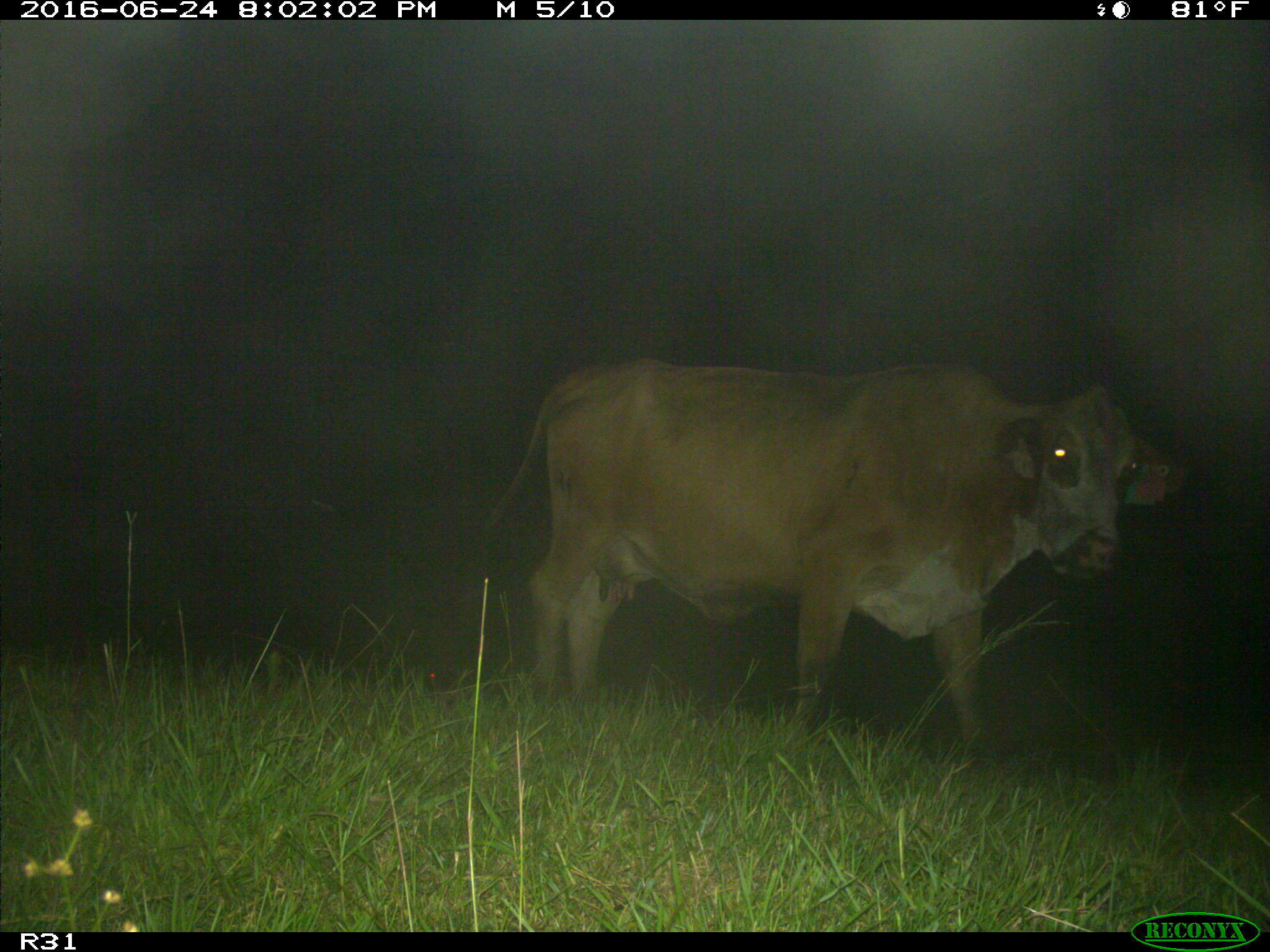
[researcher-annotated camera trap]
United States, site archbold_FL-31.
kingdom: Animalia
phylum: Chordata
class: Mammalia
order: Artiodactyla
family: Bovidae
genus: Bos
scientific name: Bos taurus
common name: domestic cow